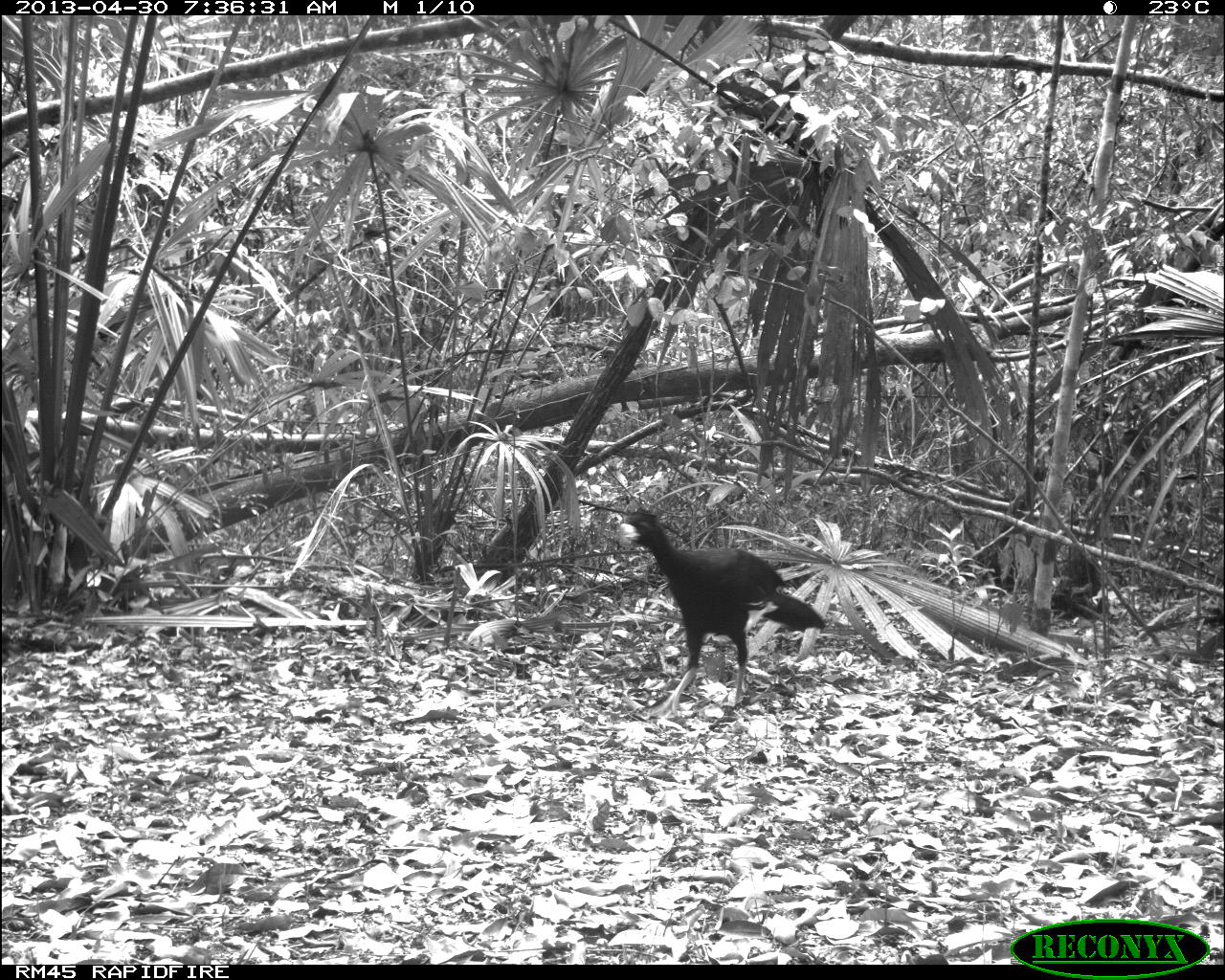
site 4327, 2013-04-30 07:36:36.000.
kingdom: Animalia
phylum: Chordata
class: Aves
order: Galliformes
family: Cracidae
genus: Crax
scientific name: Crax rubra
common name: great curassow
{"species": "Crax rubra (great curassow)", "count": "1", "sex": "male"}